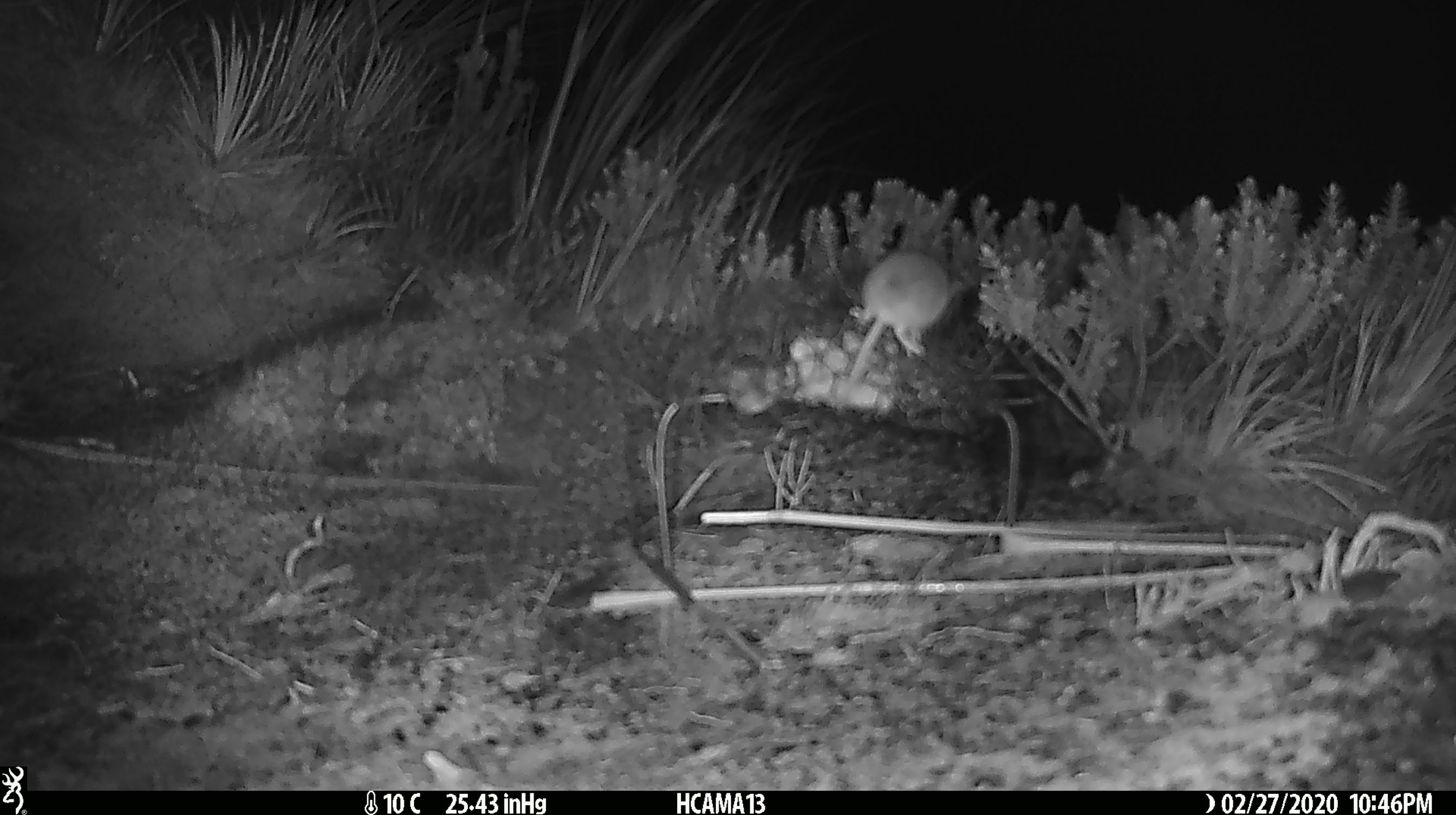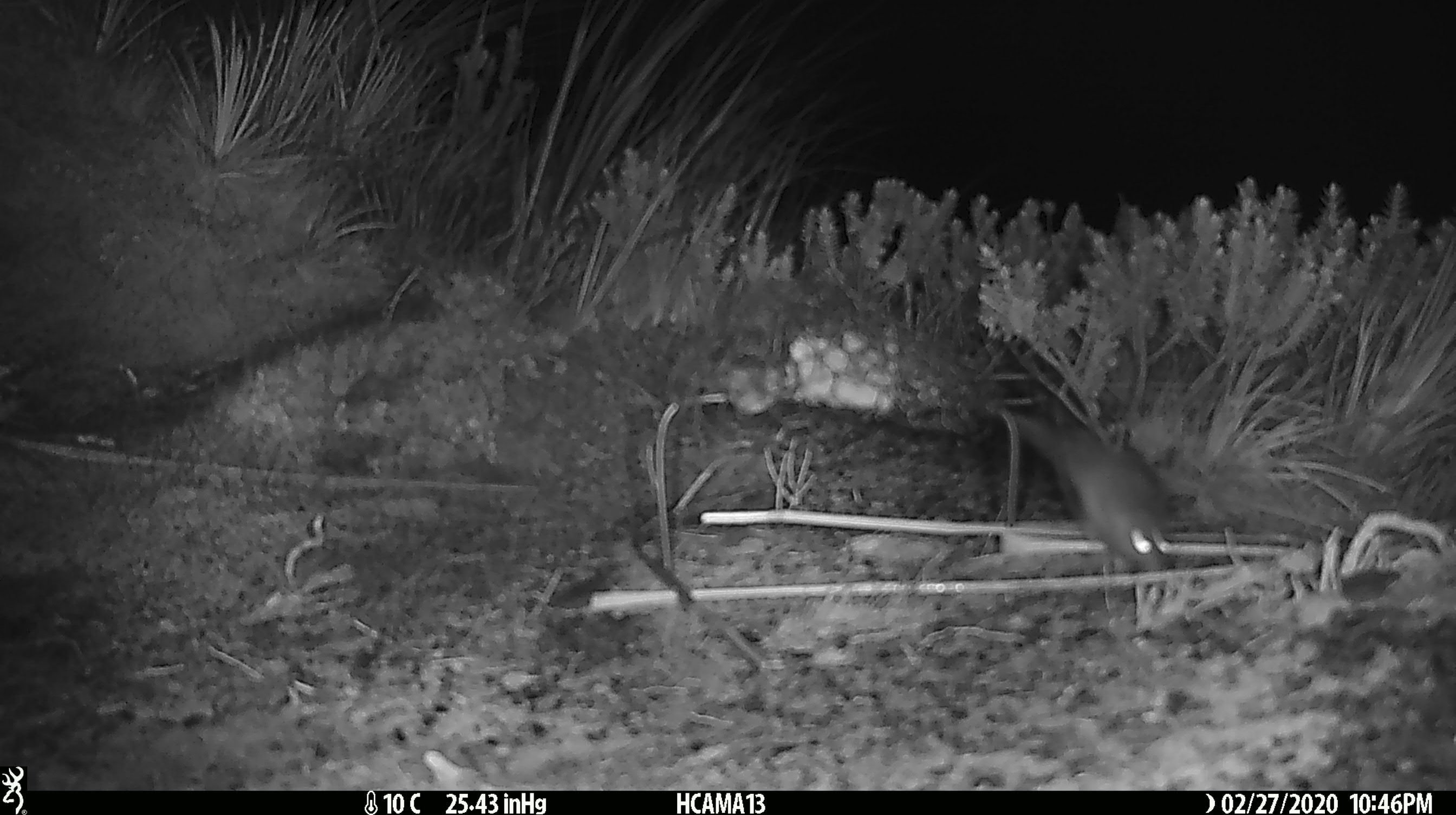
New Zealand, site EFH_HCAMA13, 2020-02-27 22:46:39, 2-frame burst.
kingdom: Animalia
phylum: Chordata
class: Mammalia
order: Rodentia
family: Muridae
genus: Mus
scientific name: Mus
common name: mouse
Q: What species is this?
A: Mouse (Mus).